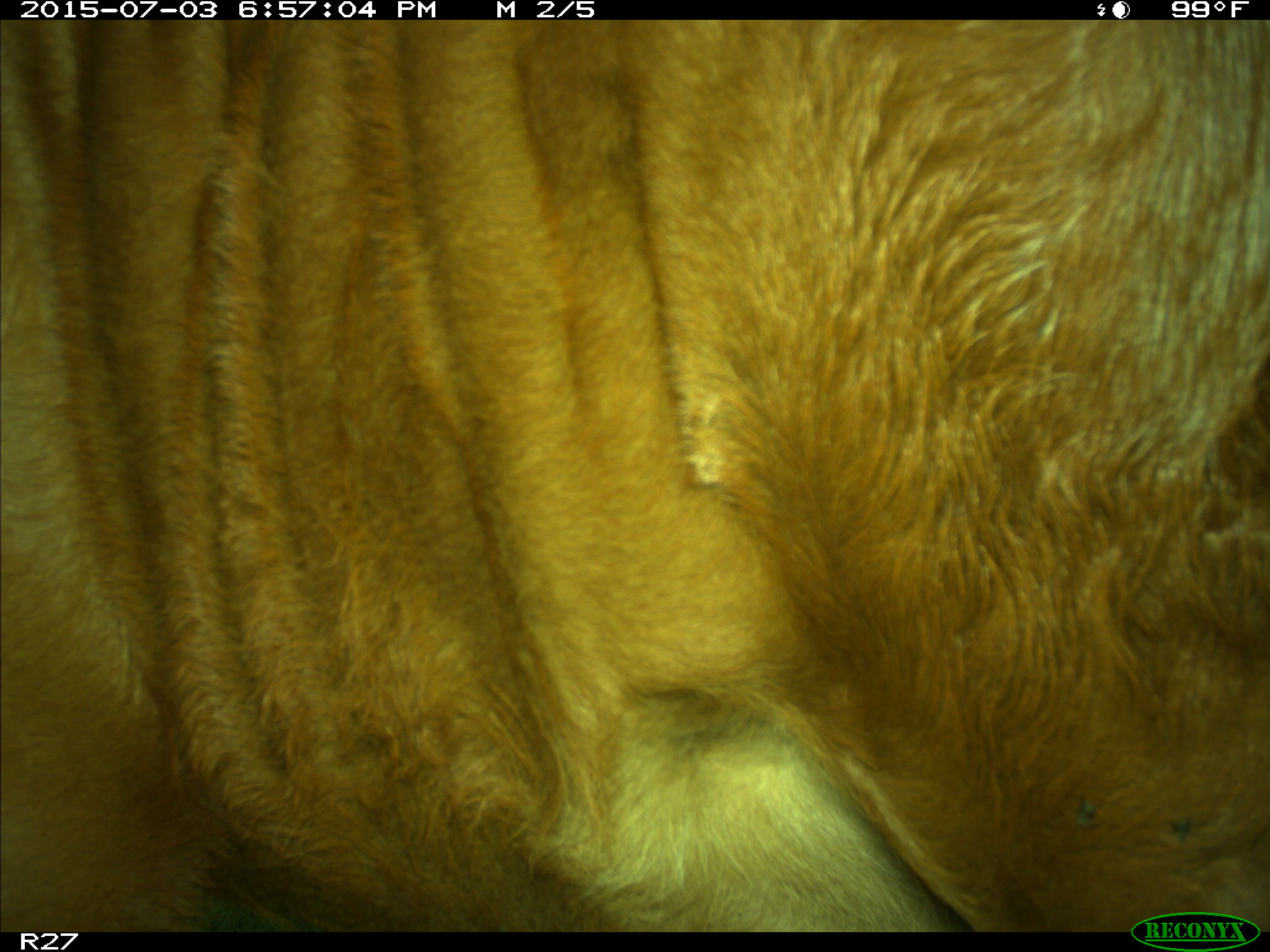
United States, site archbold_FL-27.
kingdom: Animalia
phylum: Chordata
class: Mammalia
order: Artiodactyla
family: Bovidae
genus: Bos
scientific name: Bos taurus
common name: domestic cow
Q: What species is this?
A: Bos taurus (domestic cow).